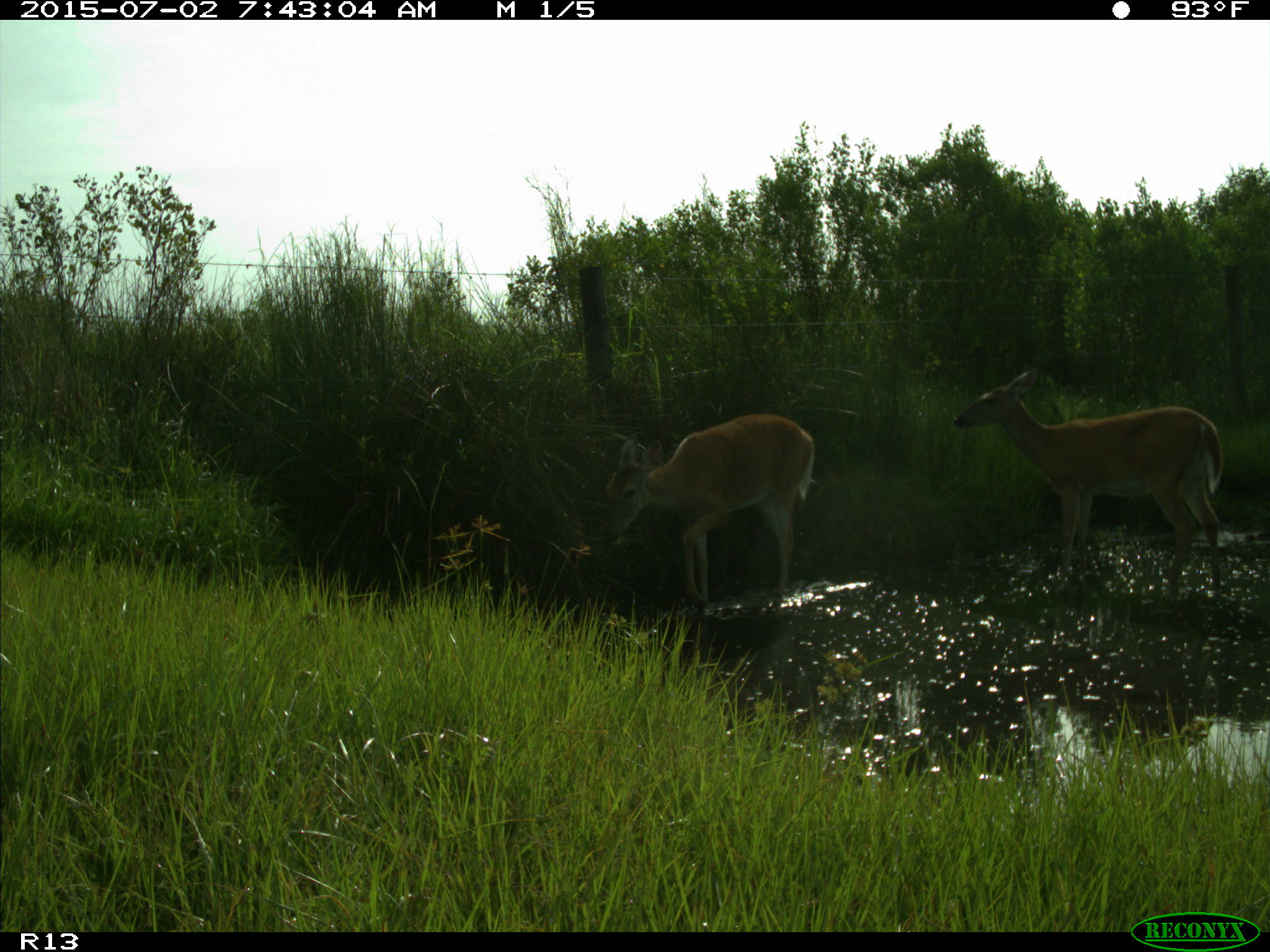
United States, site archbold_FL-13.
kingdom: Animalia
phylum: Chordata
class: Mammalia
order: Artiodactyla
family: Cervidae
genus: Odocoileus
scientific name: Odocoileus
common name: deer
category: unidentified deer